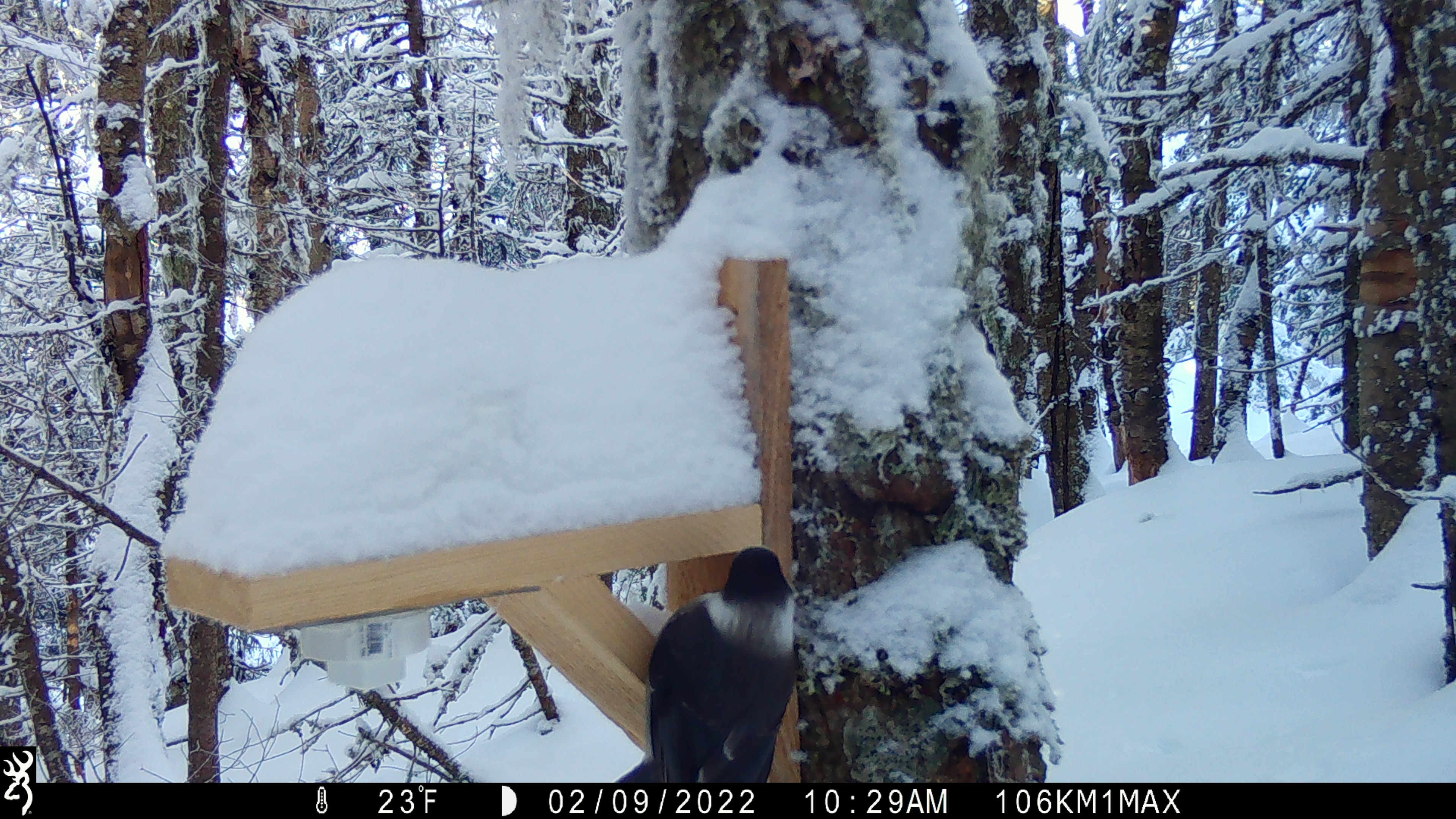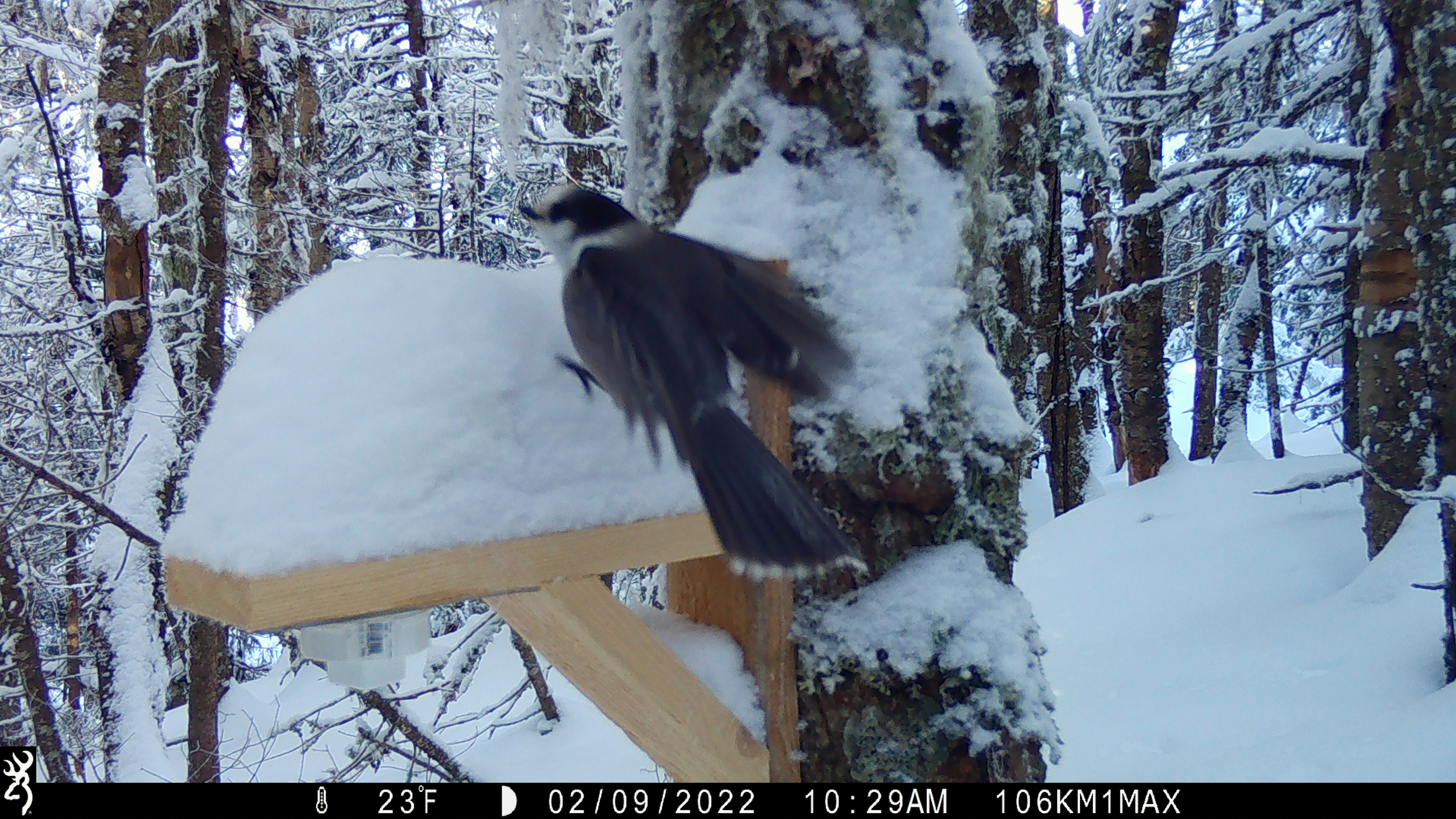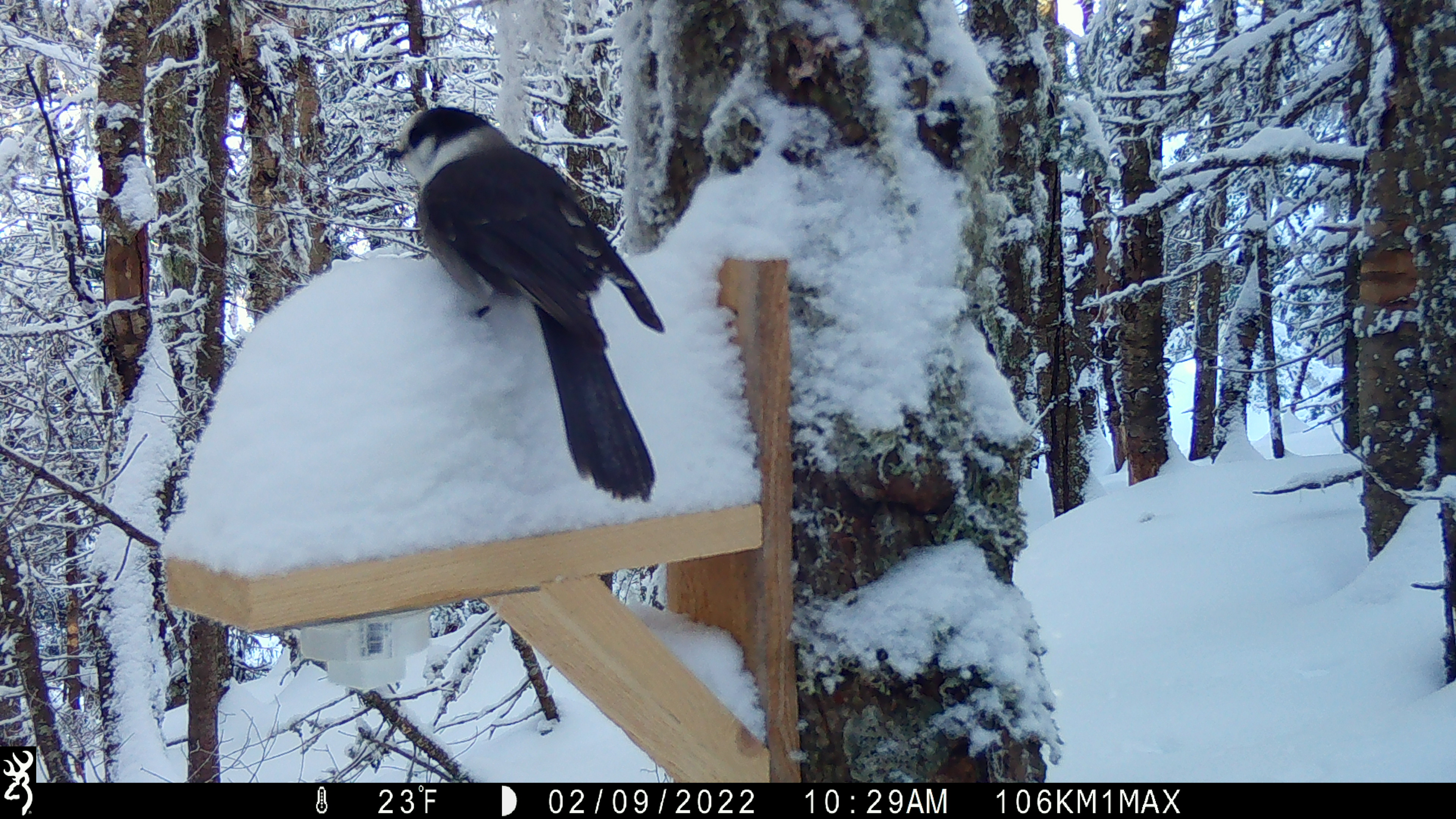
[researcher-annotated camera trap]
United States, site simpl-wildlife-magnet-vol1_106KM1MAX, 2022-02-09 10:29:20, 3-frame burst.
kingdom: Animalia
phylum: Chordata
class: Aves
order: Passeriformes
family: Corvidae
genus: Perisoreus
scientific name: Perisoreus canadensis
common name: canada jay